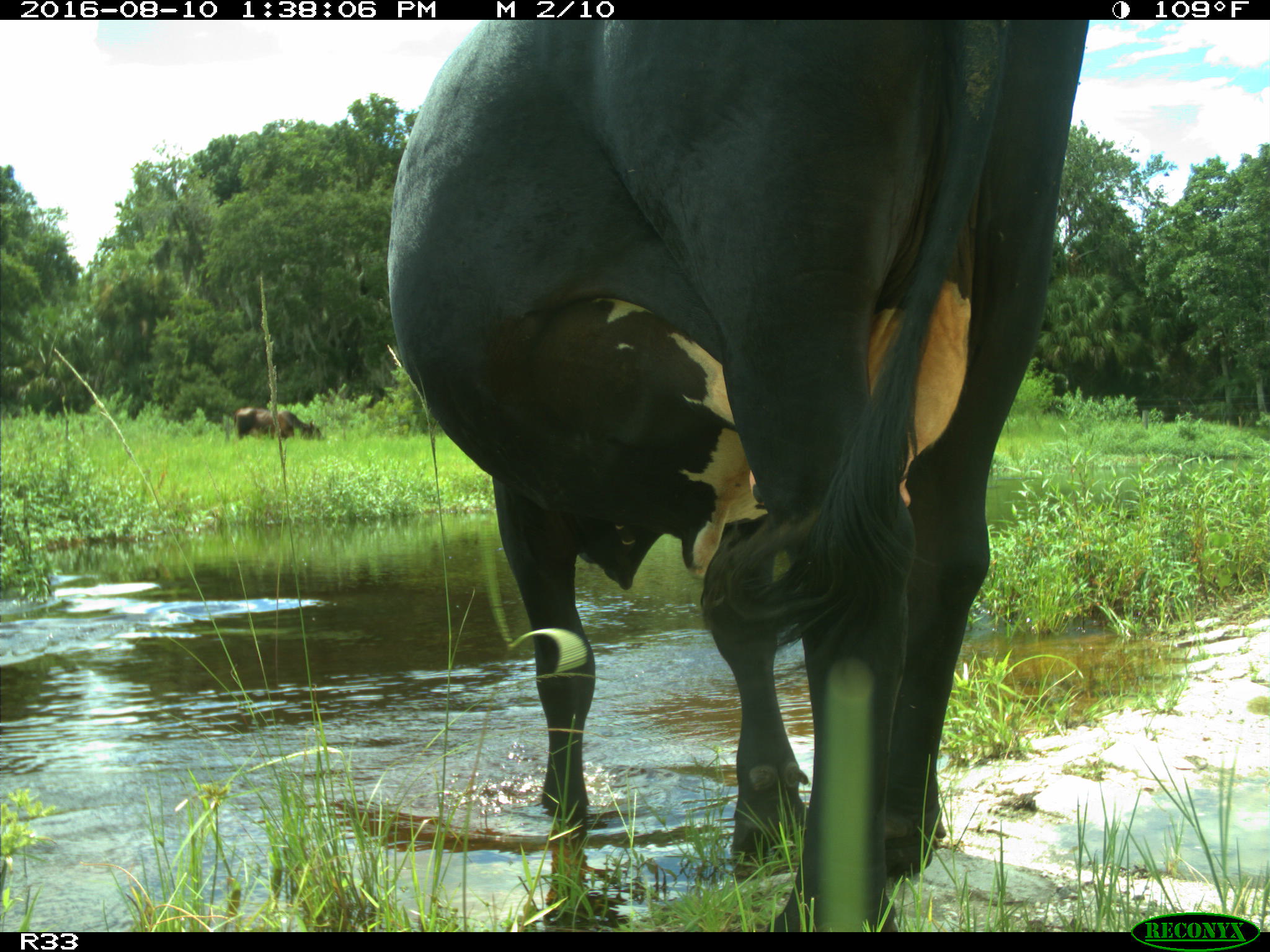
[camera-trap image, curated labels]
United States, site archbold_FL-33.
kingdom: Animalia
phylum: Chordata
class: Mammalia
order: Artiodactyla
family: Bovidae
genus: Bos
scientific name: Bos taurus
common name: domestic cow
Bos taurus (domestic cow).